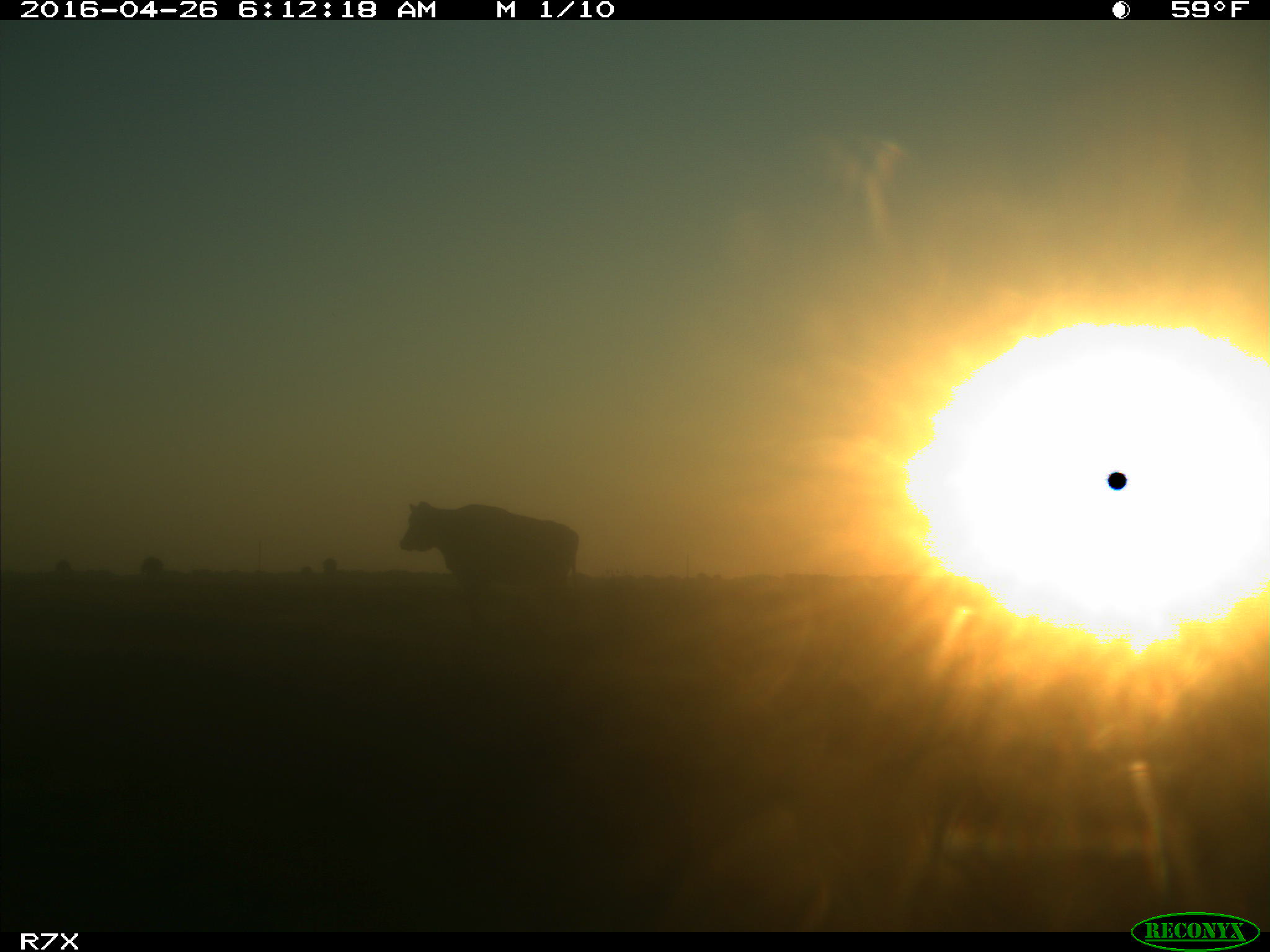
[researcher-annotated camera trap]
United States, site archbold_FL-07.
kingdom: Animalia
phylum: Chordata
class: Mammalia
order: Artiodactyla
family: Bovidae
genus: Bos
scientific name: Bos taurus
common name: domestic cow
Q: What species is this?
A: Bos taurus (domestic cow).